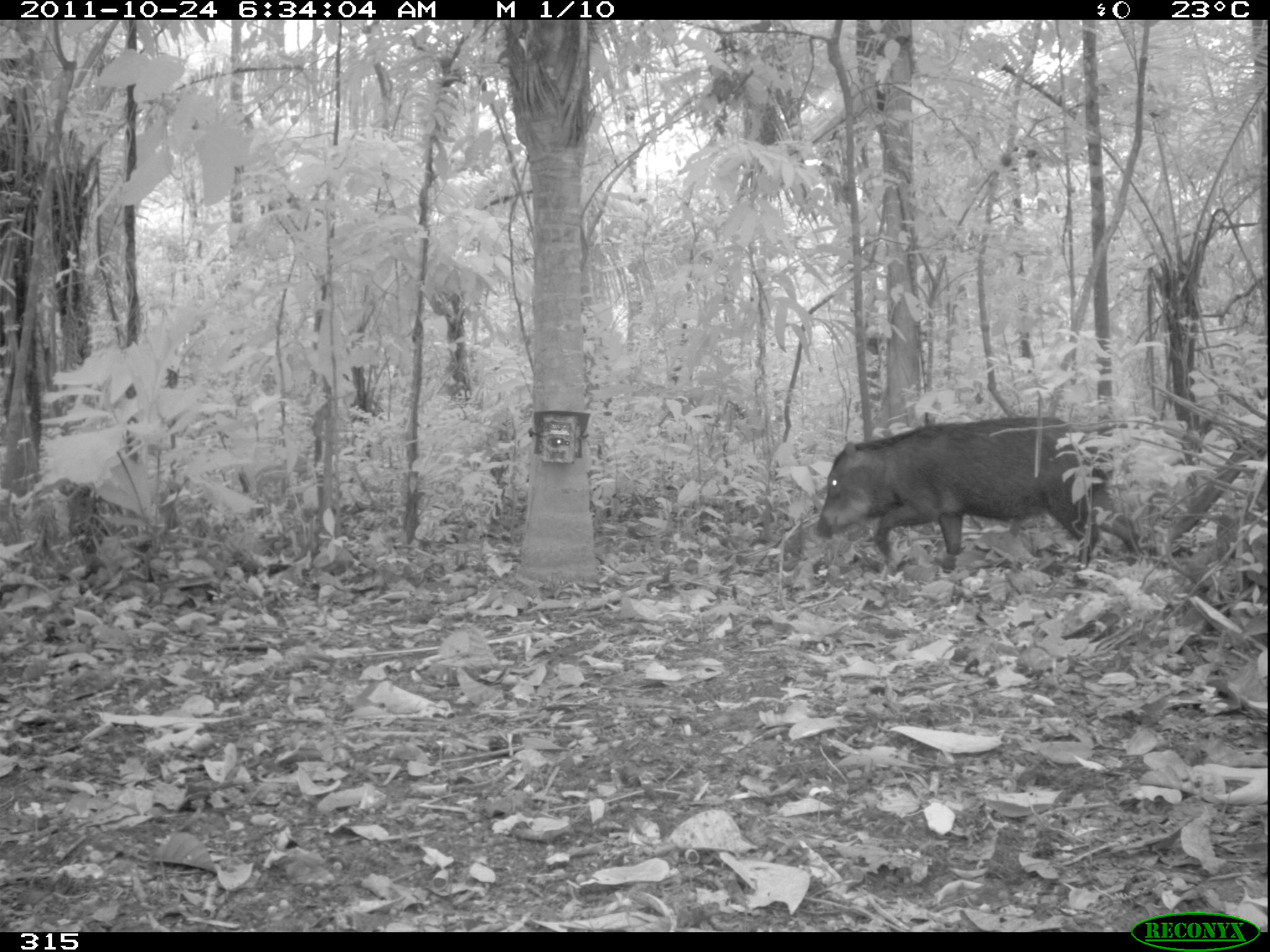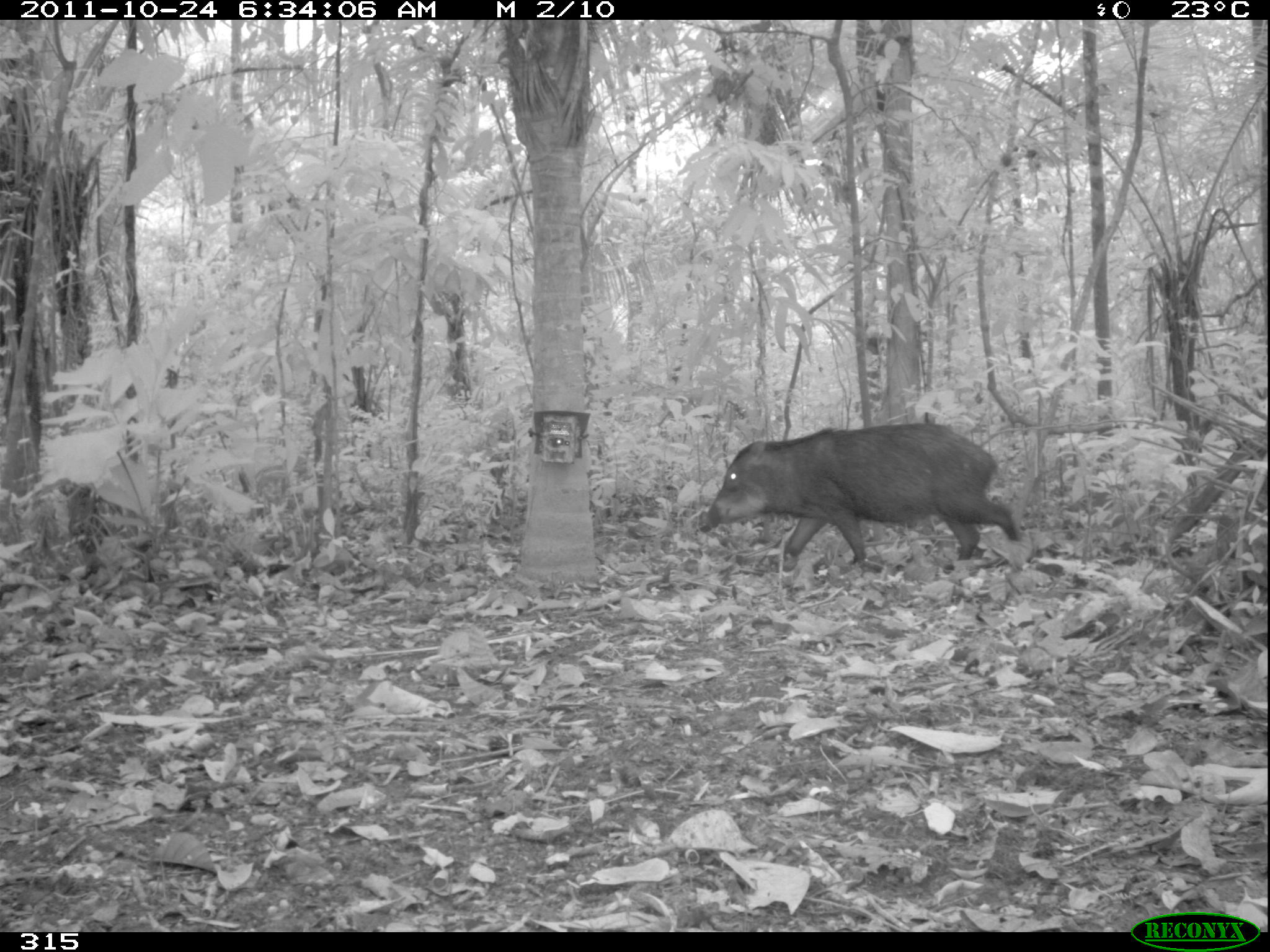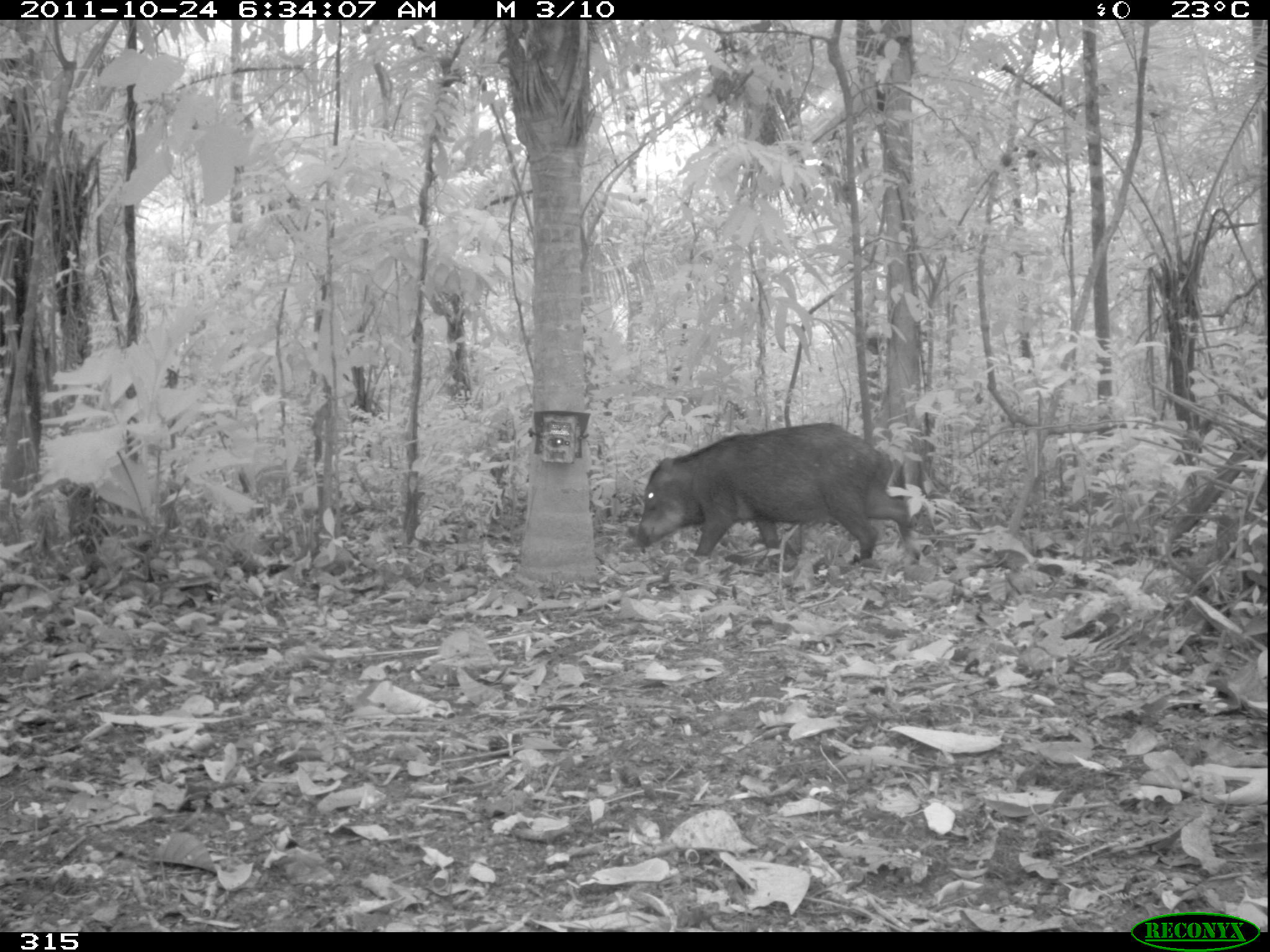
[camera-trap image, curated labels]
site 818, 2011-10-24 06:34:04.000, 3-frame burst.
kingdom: Animalia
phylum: Chordata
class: Mammalia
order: Artiodactyla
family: Tayassuidae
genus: Tayassu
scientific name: Tayassu pecari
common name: white-lipped peccary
Tayassu pecari (white-lipped peccary).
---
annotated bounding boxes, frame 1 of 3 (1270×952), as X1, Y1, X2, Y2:
tayassu pecari: 815, 414, 1141, 569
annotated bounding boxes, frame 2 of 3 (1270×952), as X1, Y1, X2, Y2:
tayassu pecari: 702, 420, 1021, 565